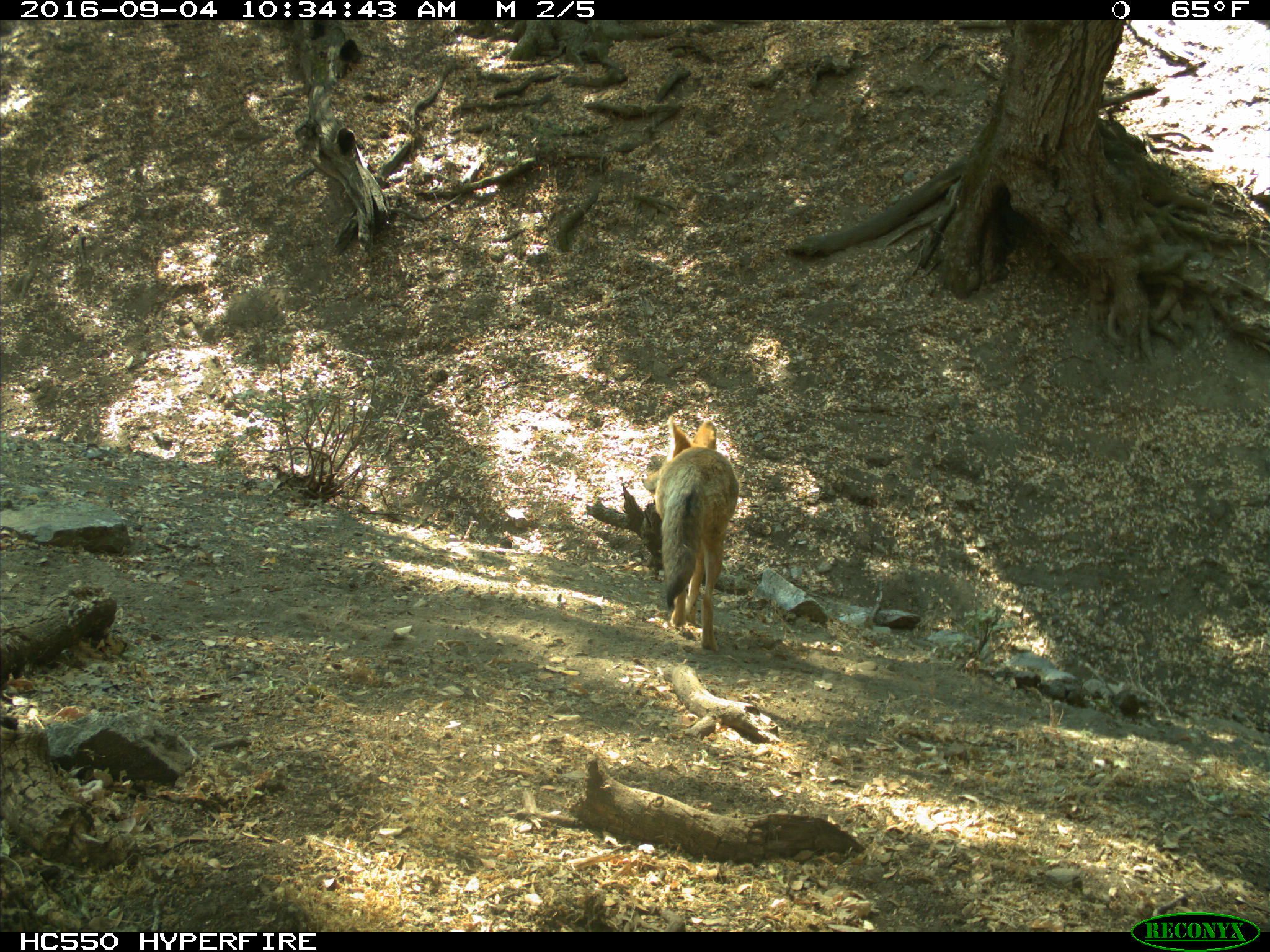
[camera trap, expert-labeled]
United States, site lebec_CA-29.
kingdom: Animalia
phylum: Chordata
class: Mammalia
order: Carnivora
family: Canidae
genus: Canis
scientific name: Canis latrans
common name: coyote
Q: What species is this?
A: Canis latrans (coyote).